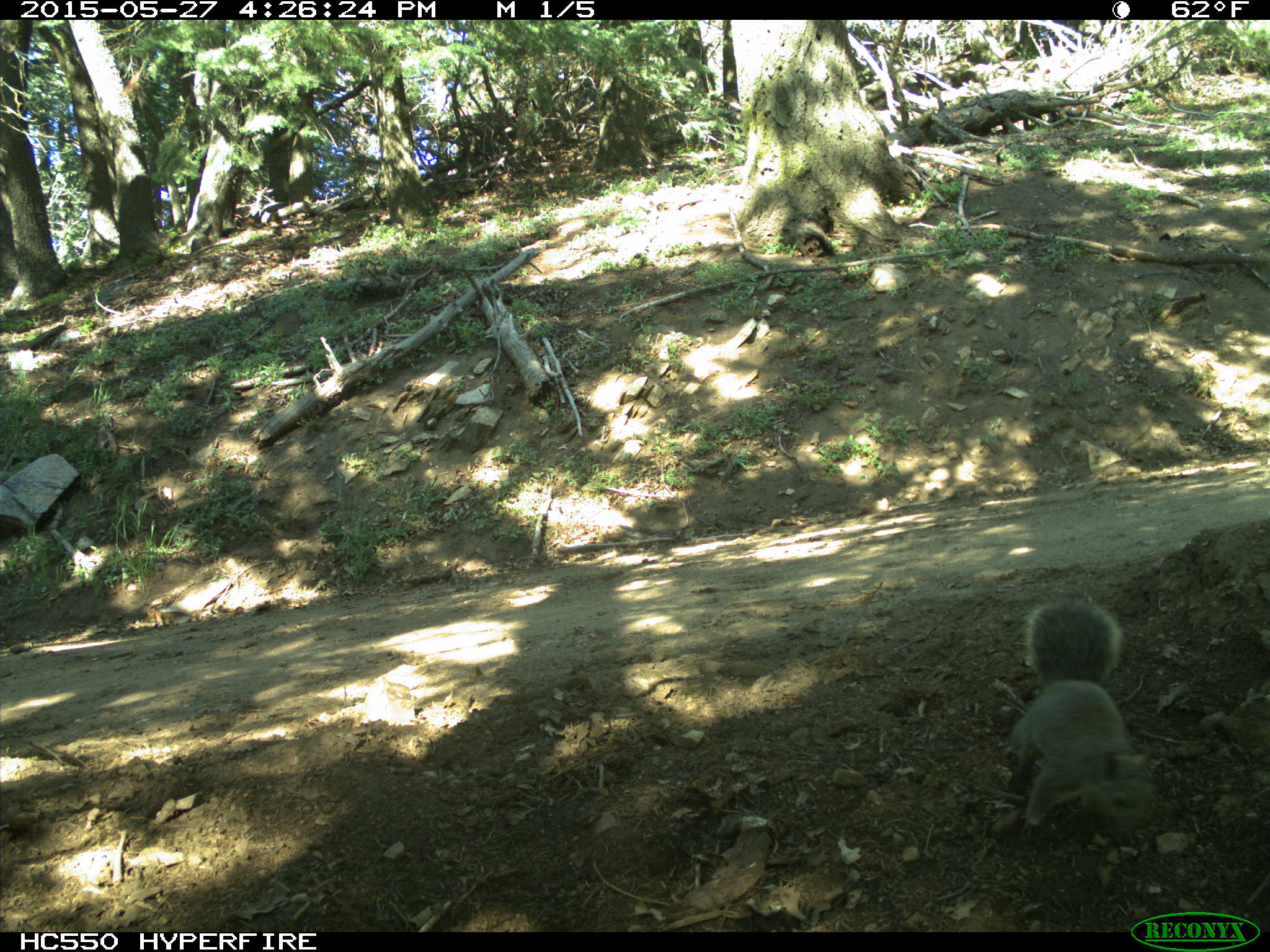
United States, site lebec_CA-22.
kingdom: Animalia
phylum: Chordata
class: Mammalia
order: Rodentia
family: Sciuridae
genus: Sciurus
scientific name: Sciurus carolinensis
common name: eastern gray squirrel